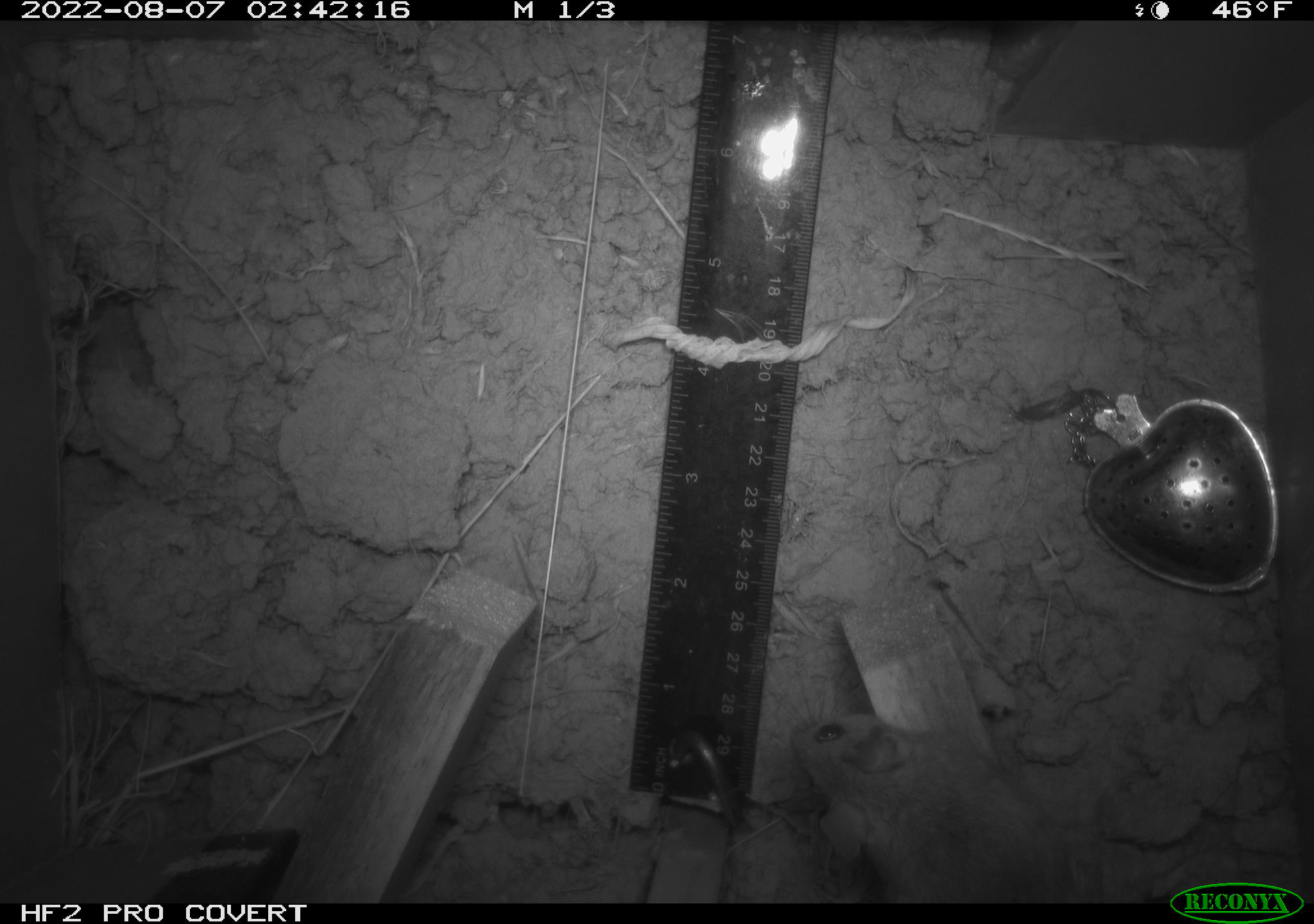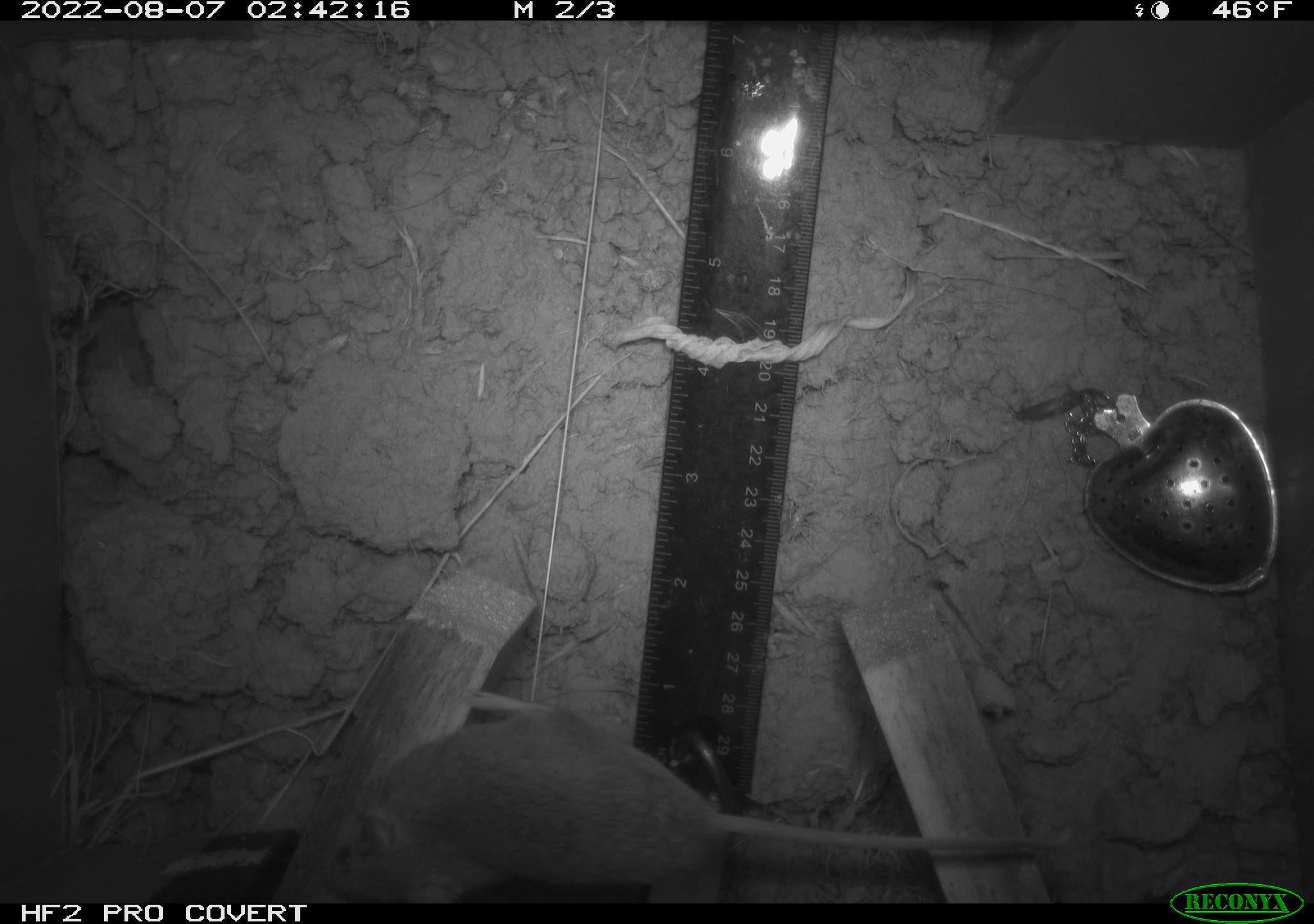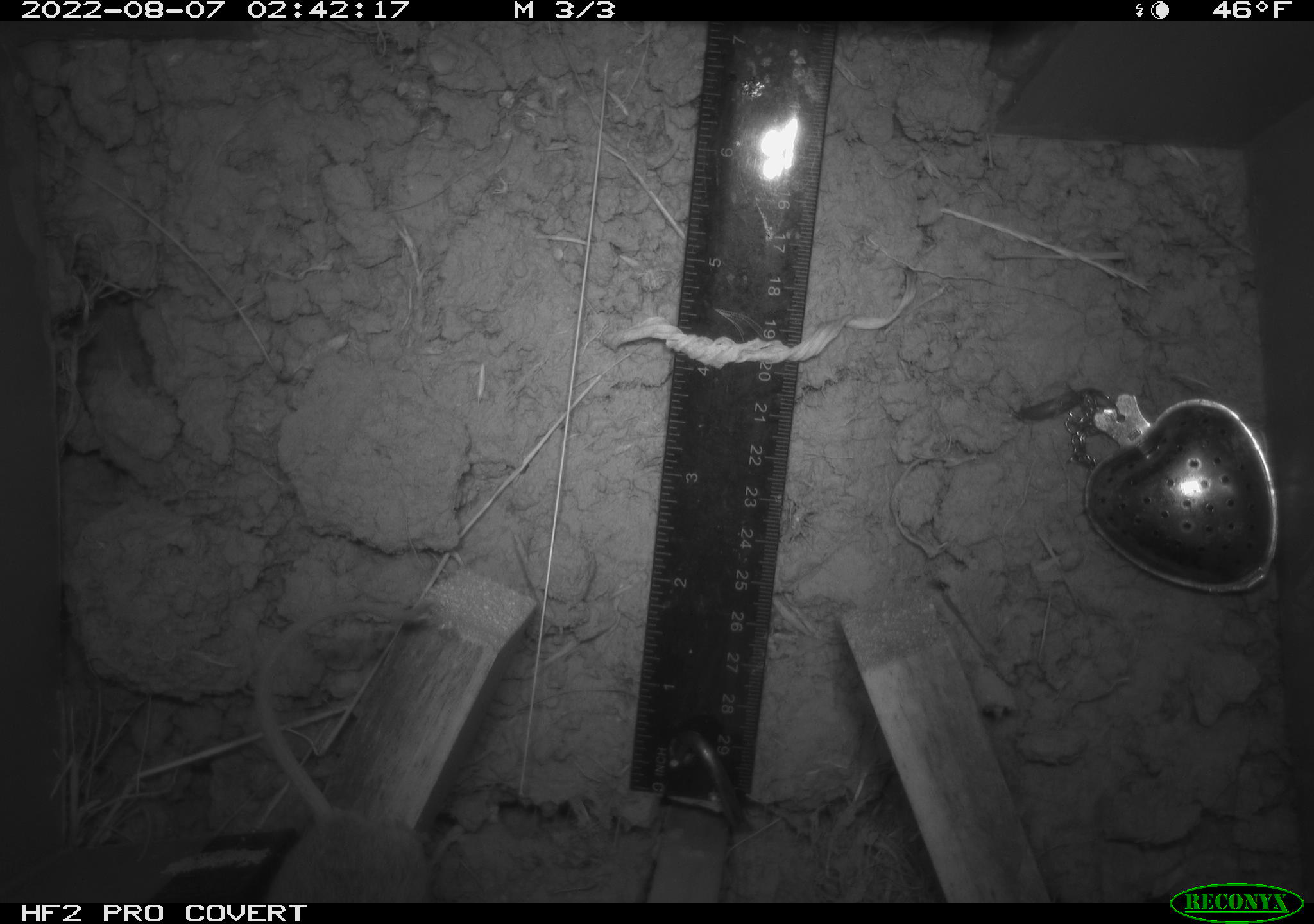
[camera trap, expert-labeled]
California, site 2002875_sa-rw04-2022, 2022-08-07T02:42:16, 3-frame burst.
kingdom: Animalia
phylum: Chordata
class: Mammalia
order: Rodentia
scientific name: Rodentia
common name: mouse species